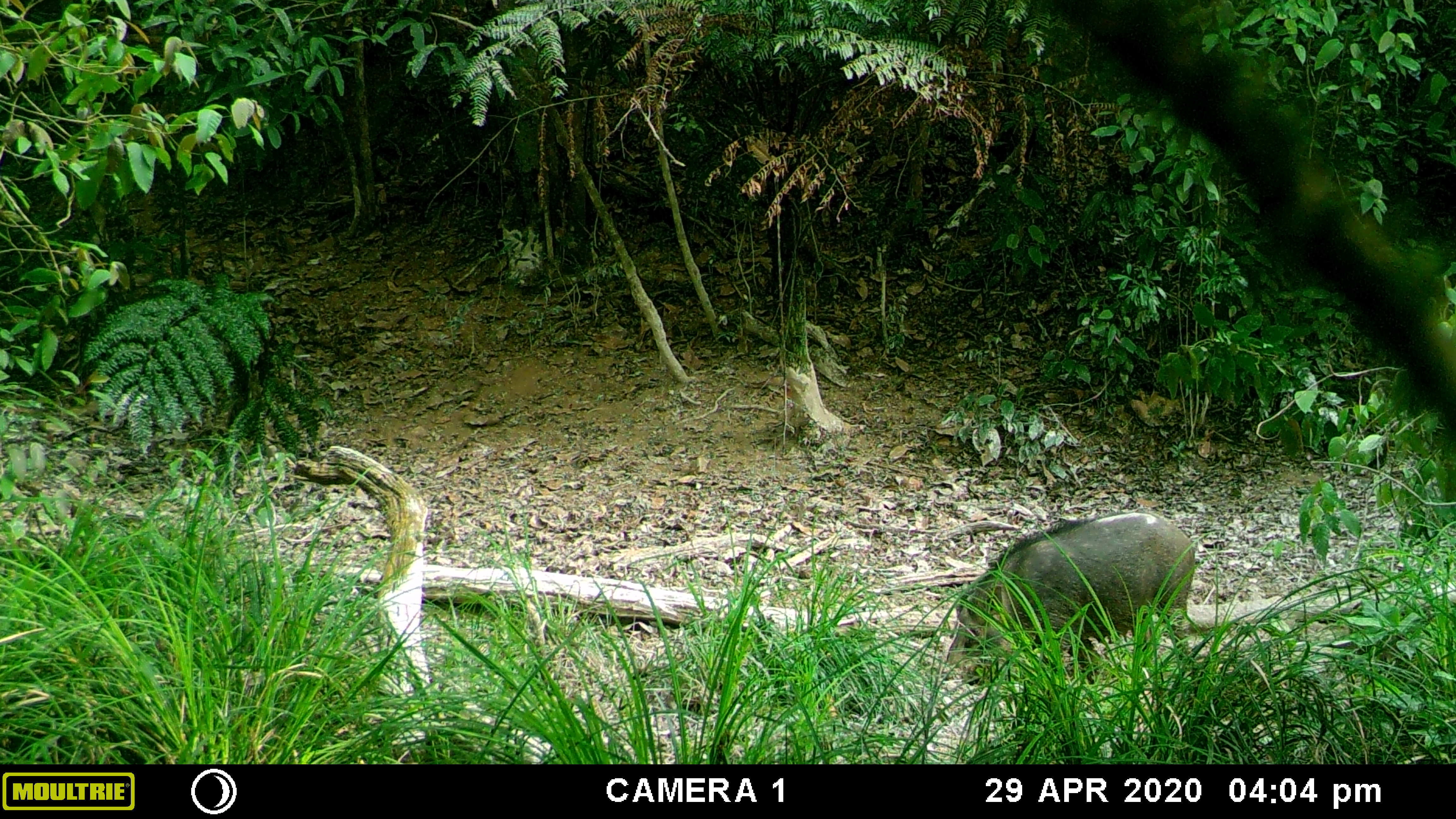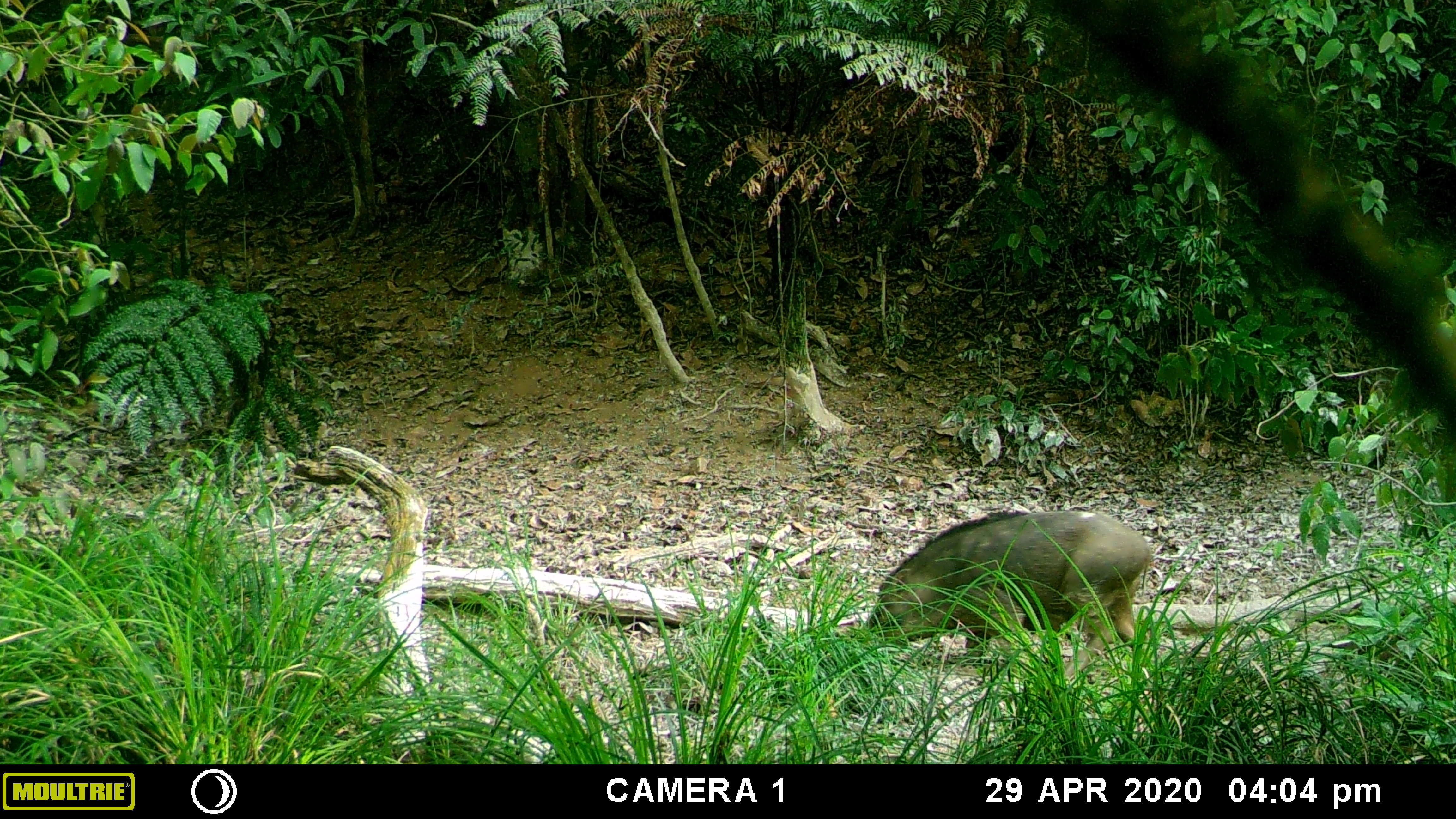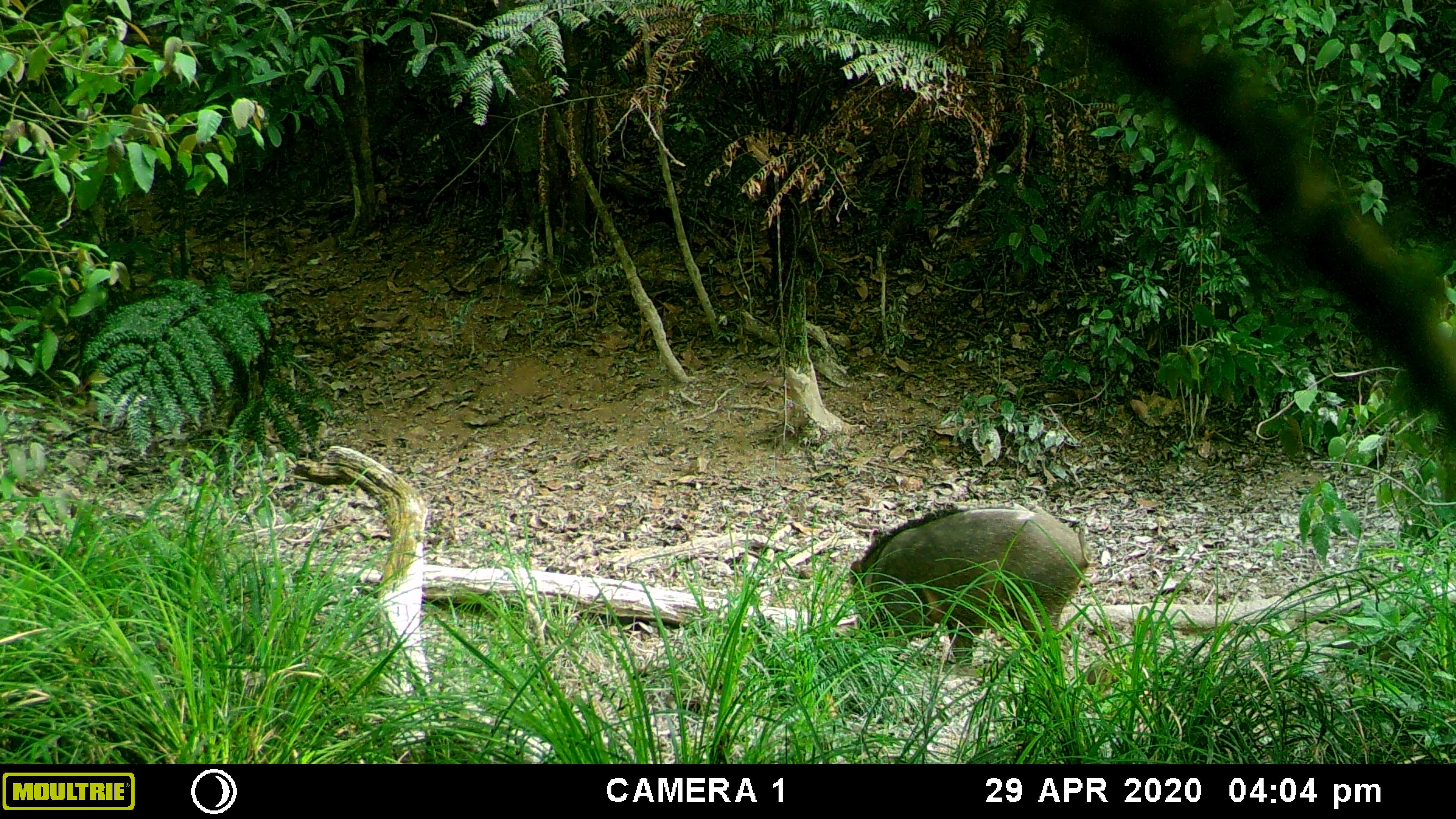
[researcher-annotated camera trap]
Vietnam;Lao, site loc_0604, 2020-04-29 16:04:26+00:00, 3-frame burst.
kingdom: Animalia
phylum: Chordata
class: Mammalia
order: Artiodactyla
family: Suidae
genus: Sus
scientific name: Sus scrofa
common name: eurasian wild pig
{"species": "eurasian wild pig (Sus scrofa)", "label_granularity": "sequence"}